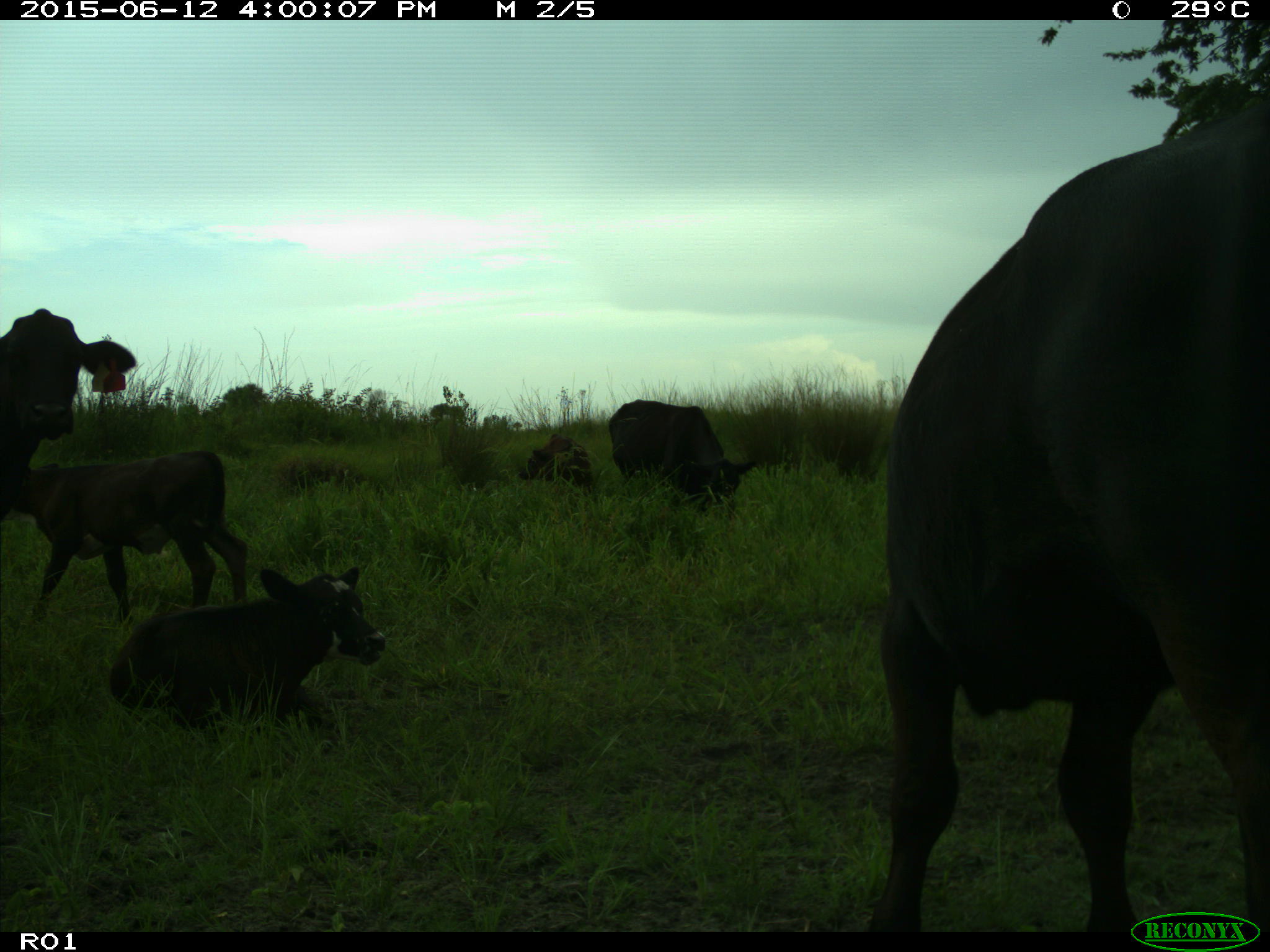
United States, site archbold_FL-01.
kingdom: Animalia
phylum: Chordata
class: Mammalia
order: Artiodactyla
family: Bovidae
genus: Bos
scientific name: Bos taurus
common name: domestic cow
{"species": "Bos taurus (domestic cow)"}